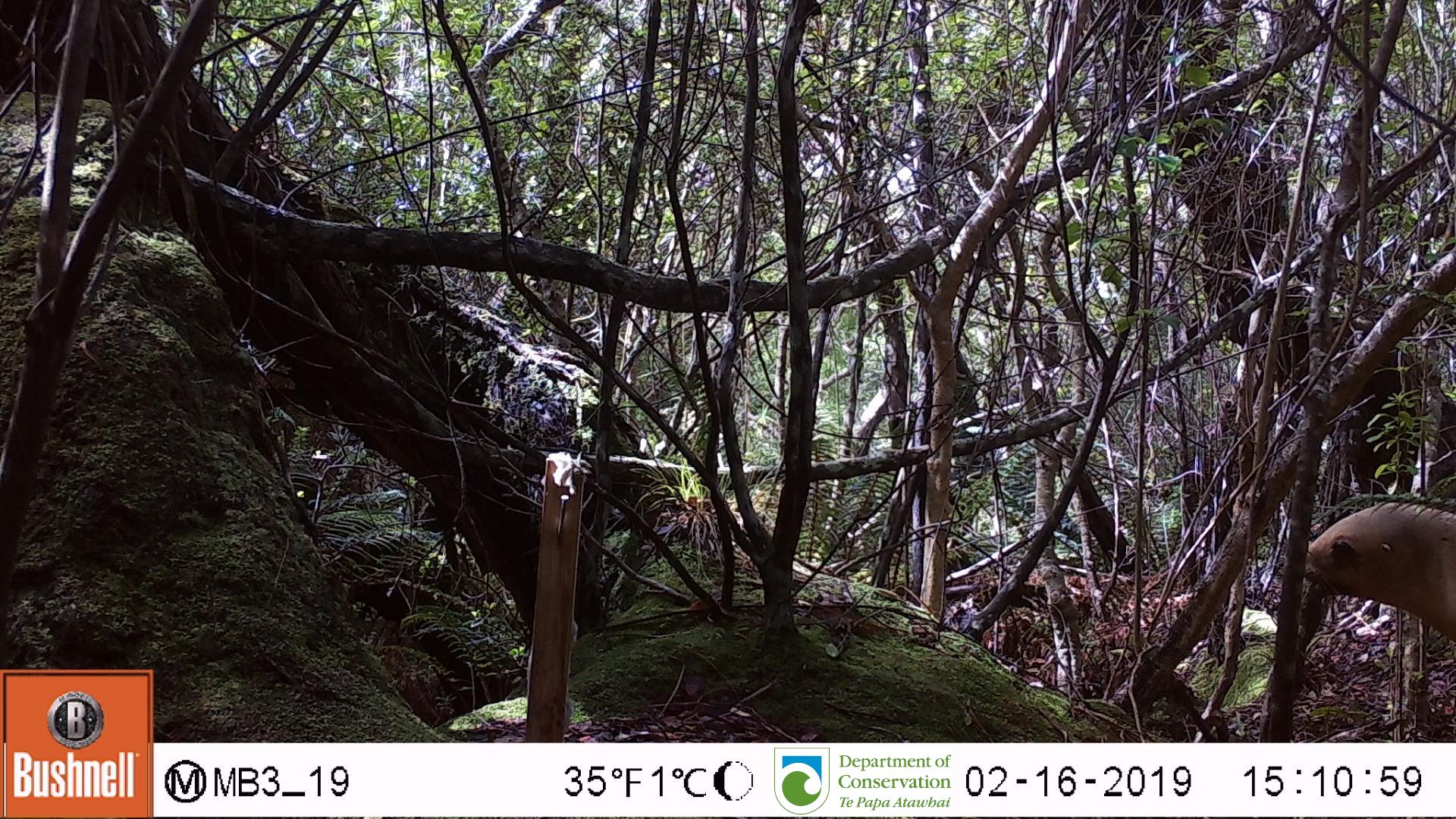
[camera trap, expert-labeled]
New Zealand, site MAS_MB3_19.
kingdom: Animalia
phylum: Chordata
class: Mammalia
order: Carnivora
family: Otariidae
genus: Phocarctos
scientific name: Phocarctos hookeri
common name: new zealand sea lion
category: sealion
Sealion (new zealand sea lion) (Phocarctos hookeri).